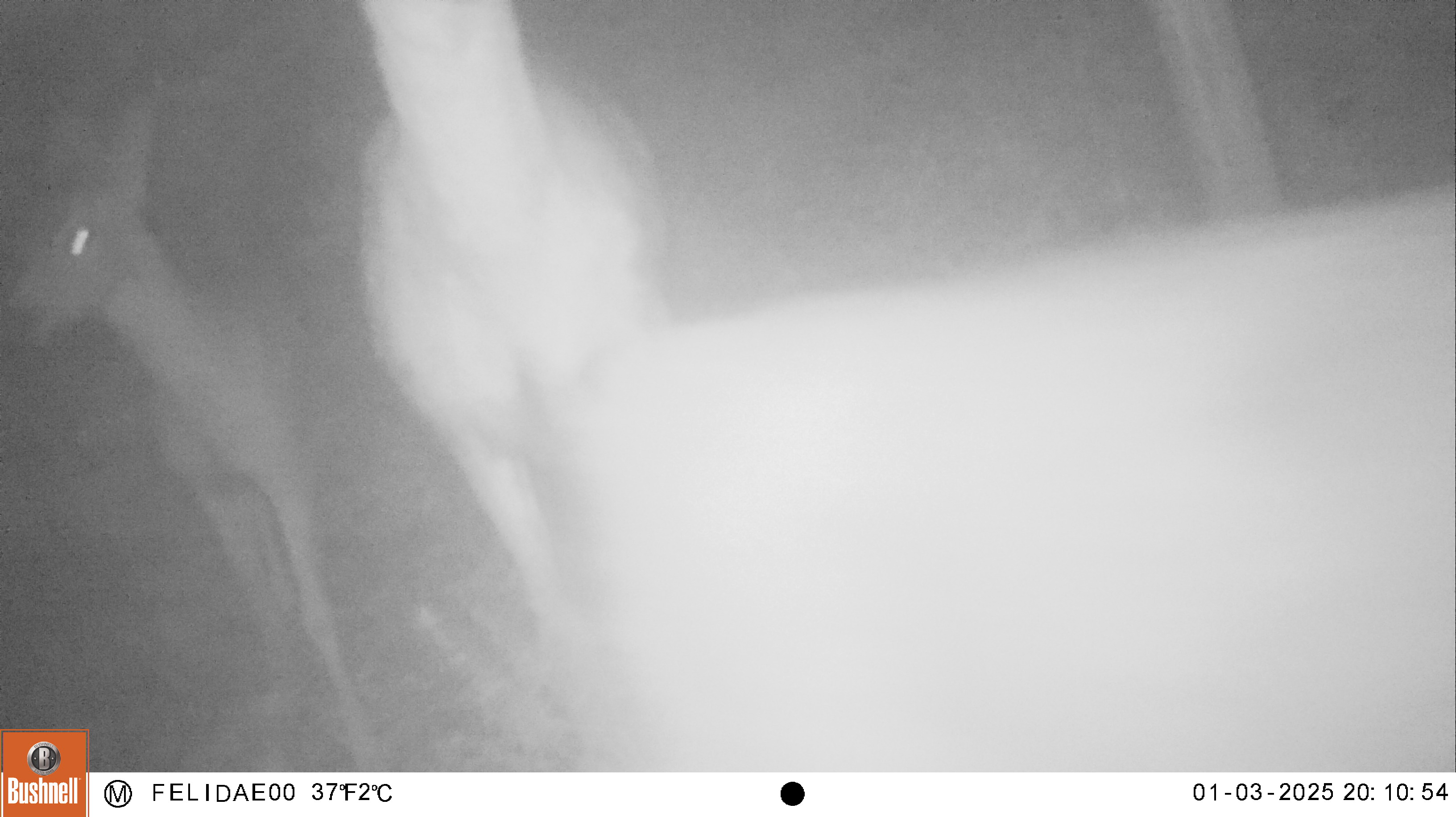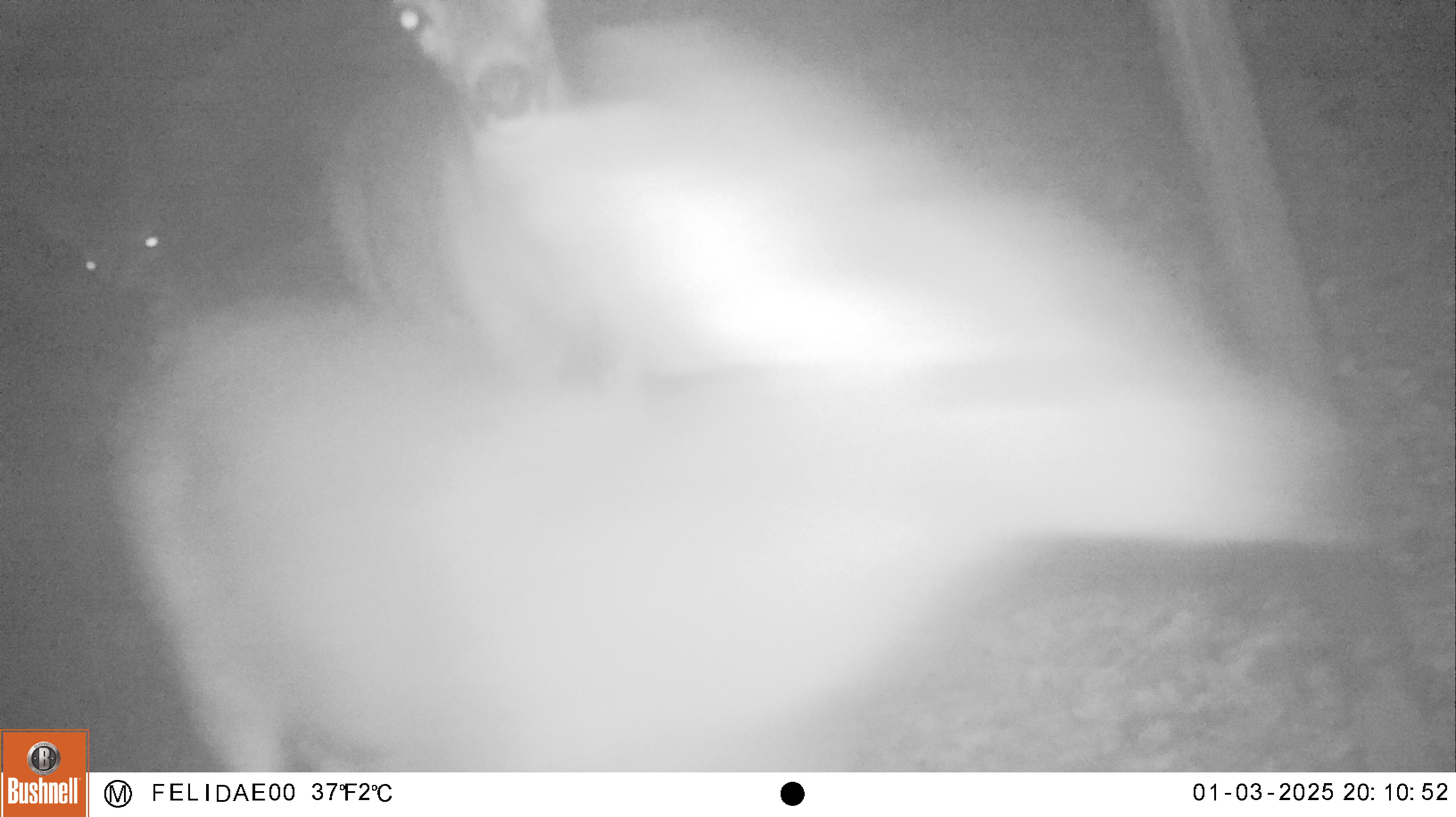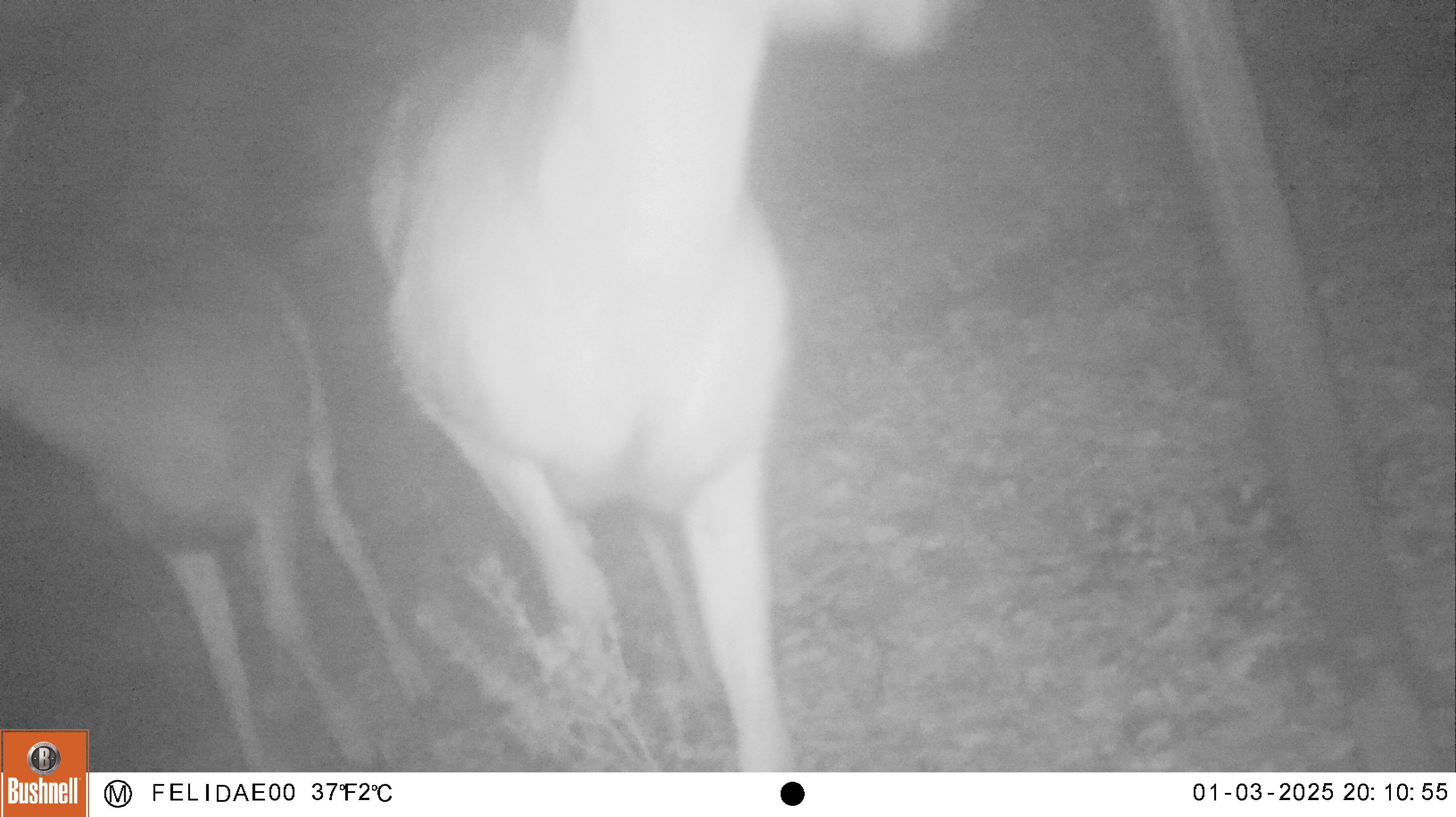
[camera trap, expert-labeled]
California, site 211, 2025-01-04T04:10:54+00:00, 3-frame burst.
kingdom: Animalia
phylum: Chordata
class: Mammalia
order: Artiodactyla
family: Cervidae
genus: Odocoileus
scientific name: Odocoileus hemionus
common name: mule deer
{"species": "mule deer (Odocoileus hemionus)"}